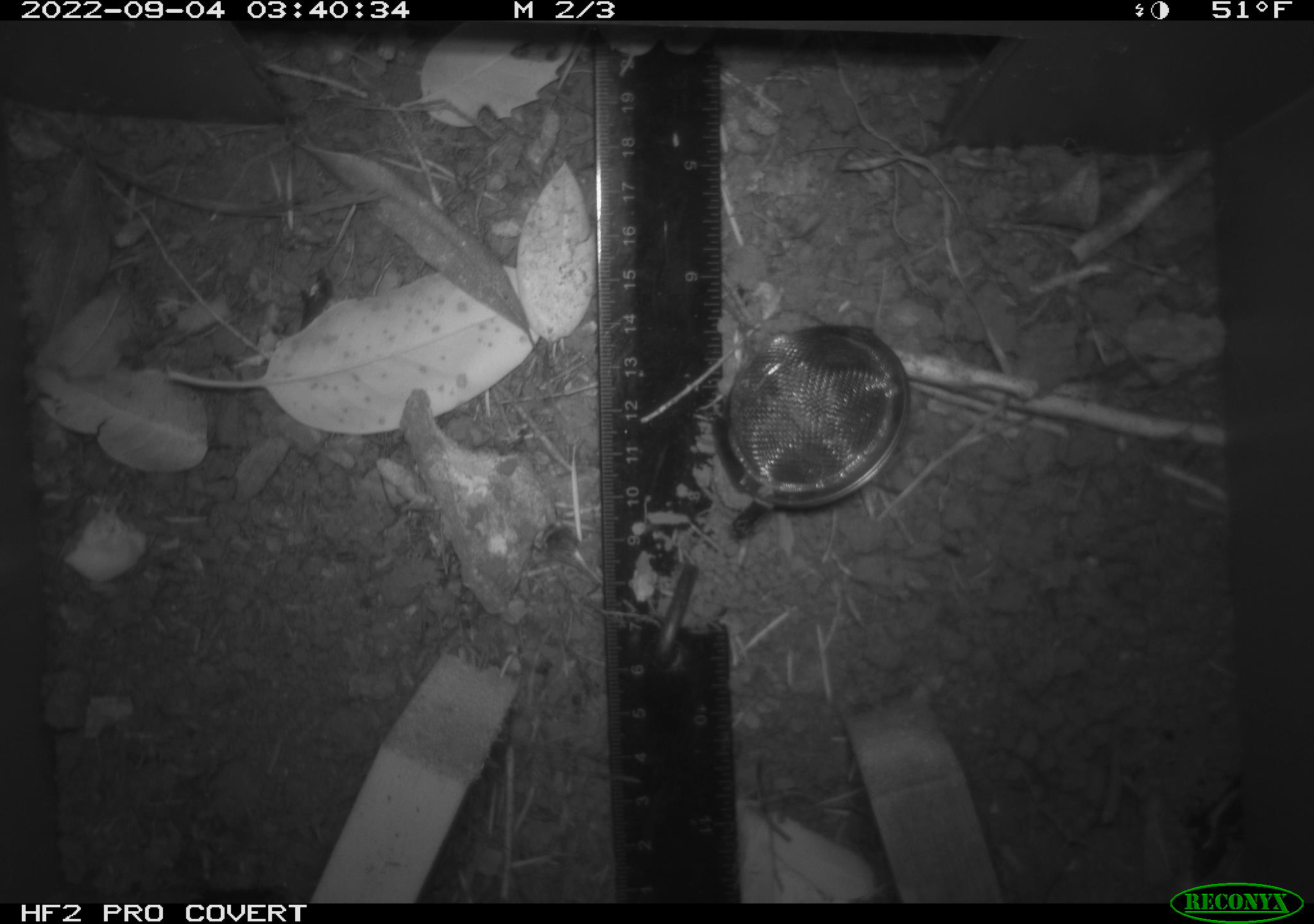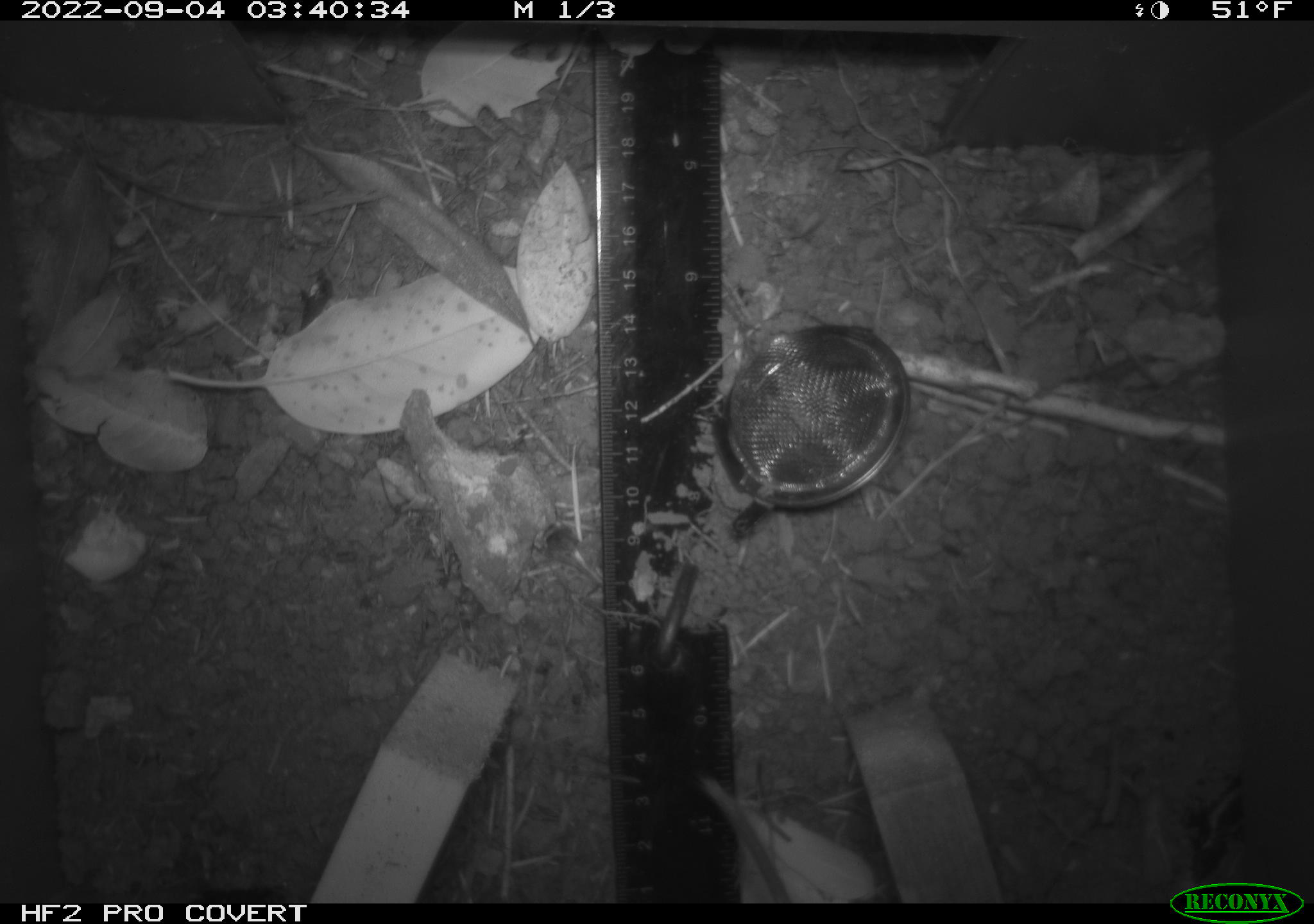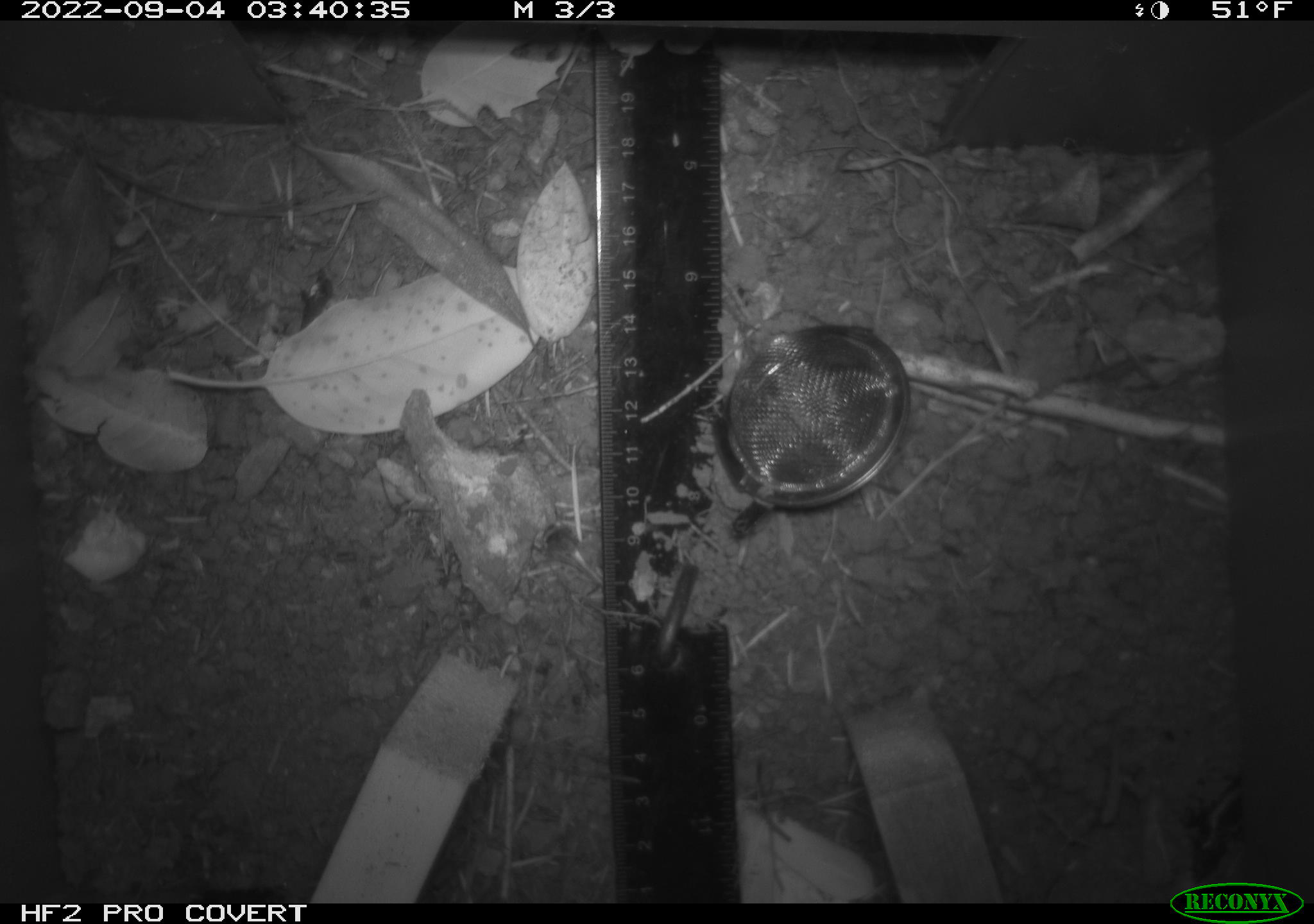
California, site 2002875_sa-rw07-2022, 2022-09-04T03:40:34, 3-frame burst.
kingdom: Animalia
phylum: Chordata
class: Mammalia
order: Rodentia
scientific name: Rodentia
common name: mouse species